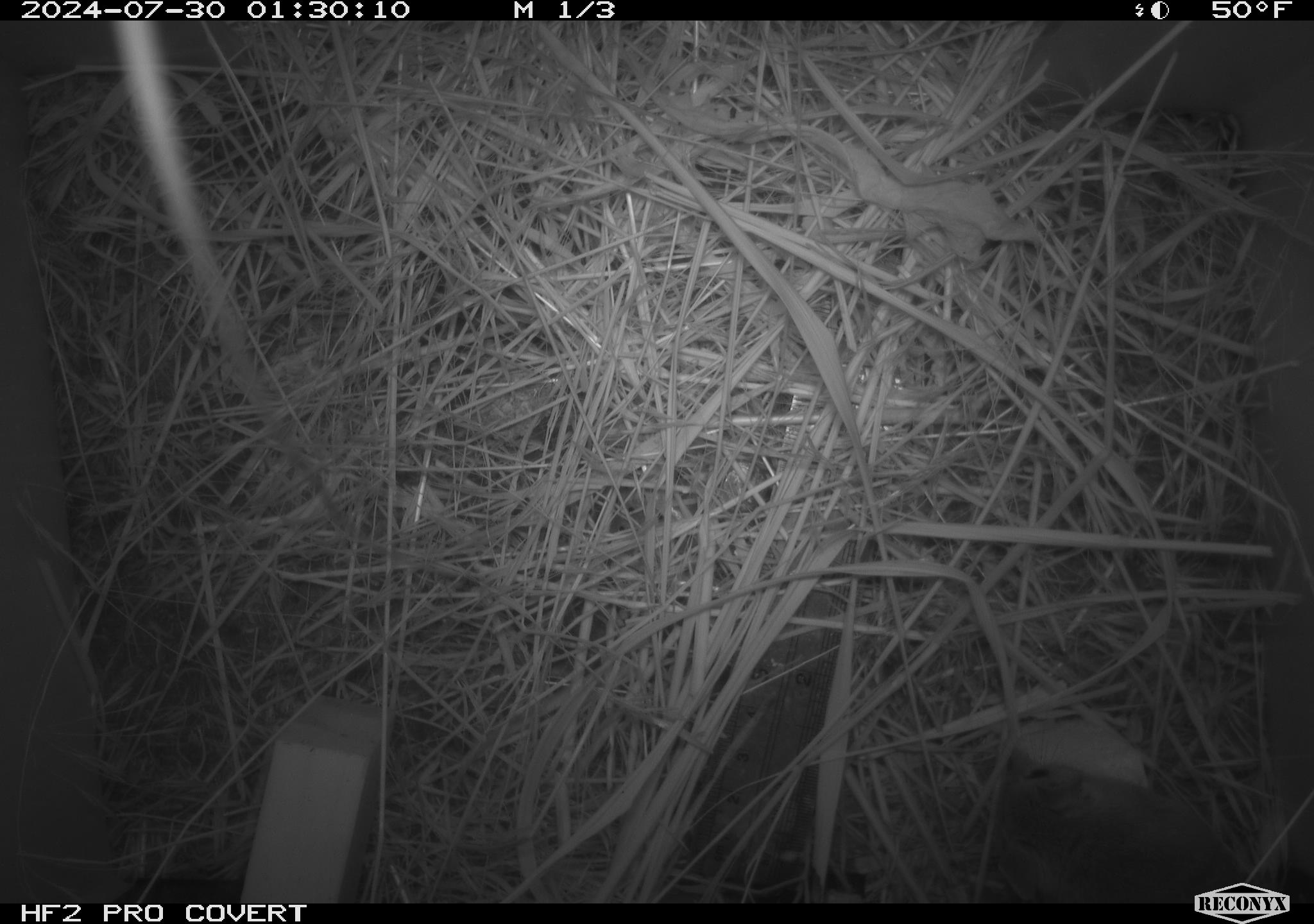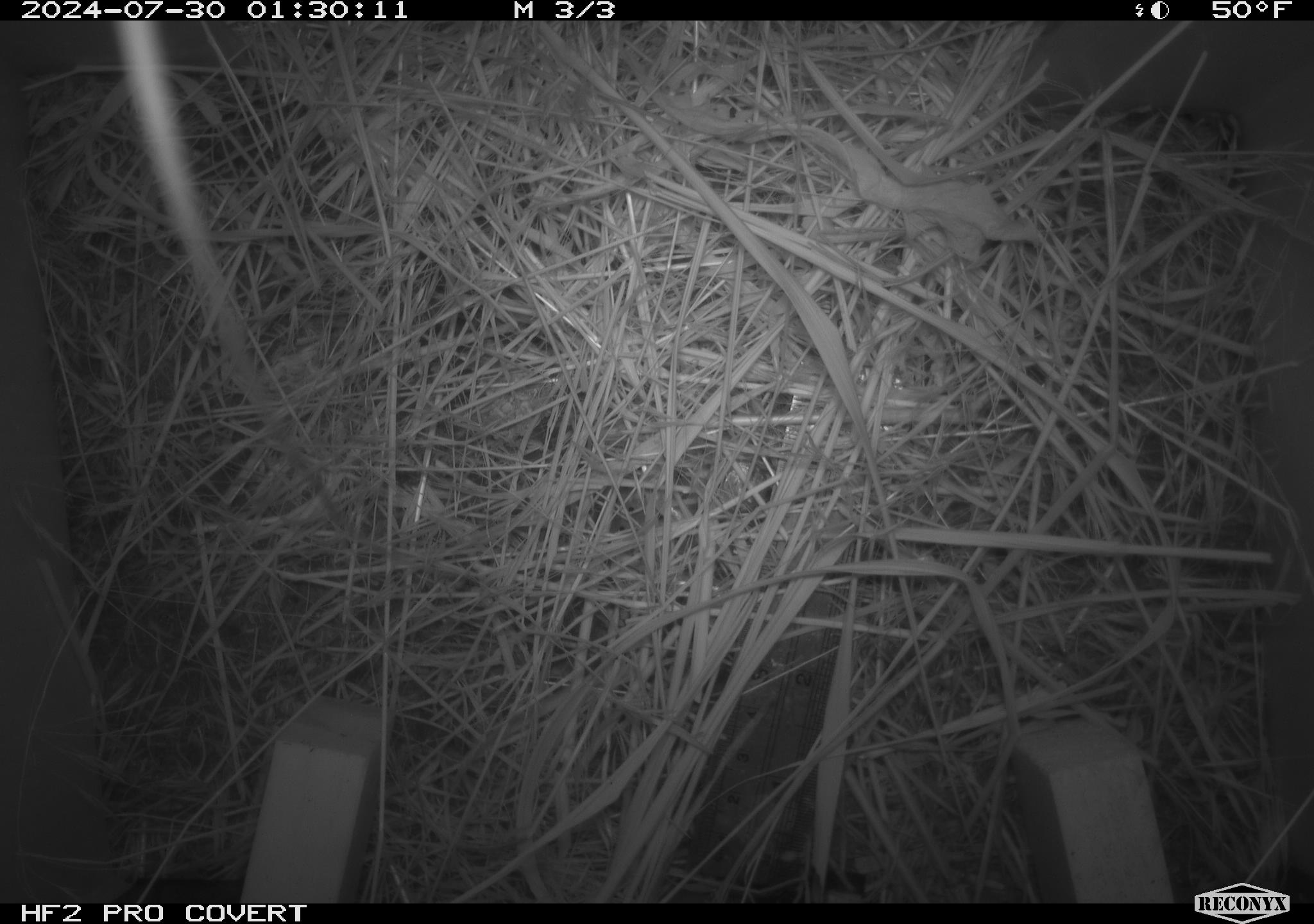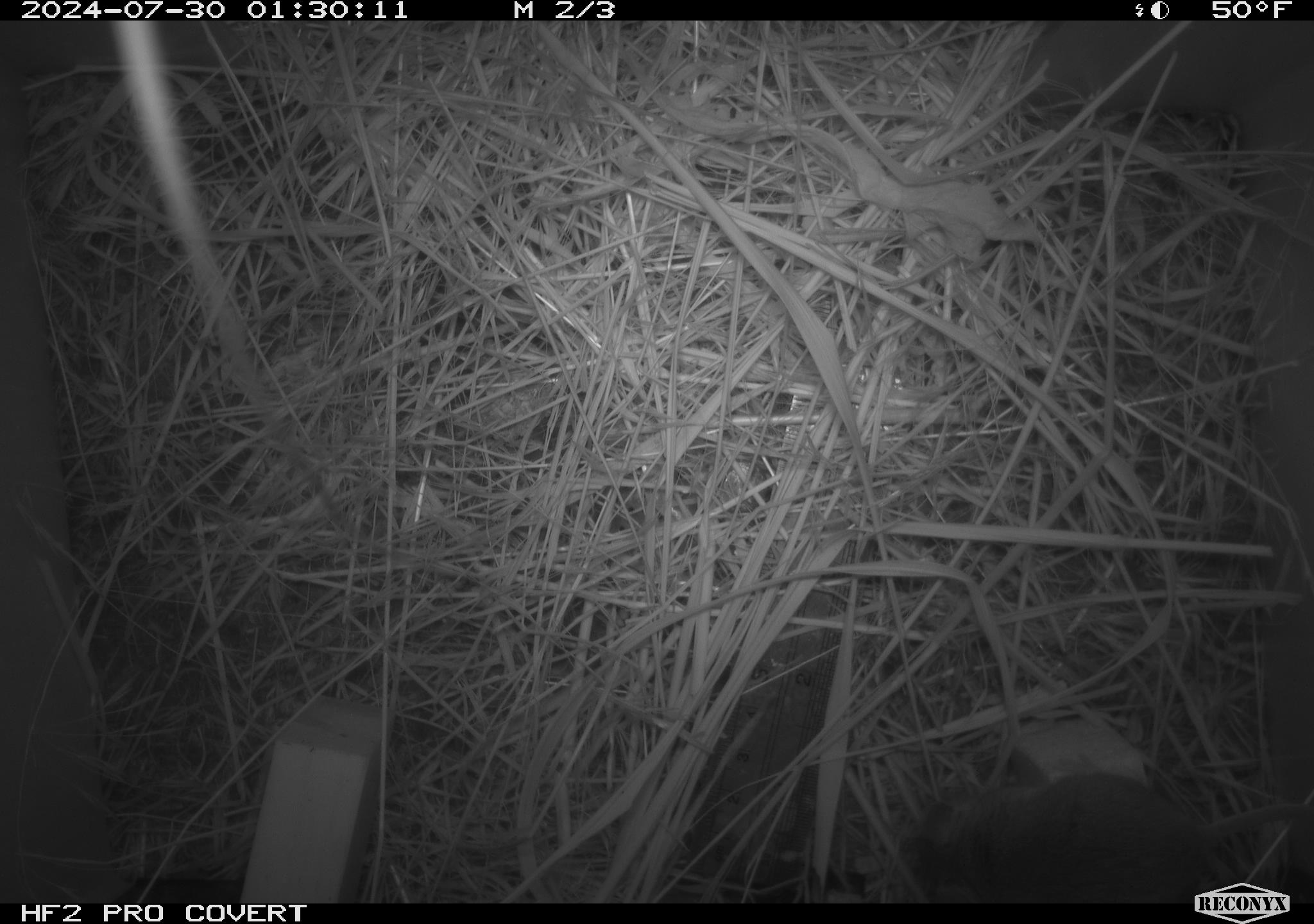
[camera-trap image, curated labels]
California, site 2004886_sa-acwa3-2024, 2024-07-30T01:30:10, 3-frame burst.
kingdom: Animalia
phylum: Chordata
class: Mammalia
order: Rodentia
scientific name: Rodentia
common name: mouse species